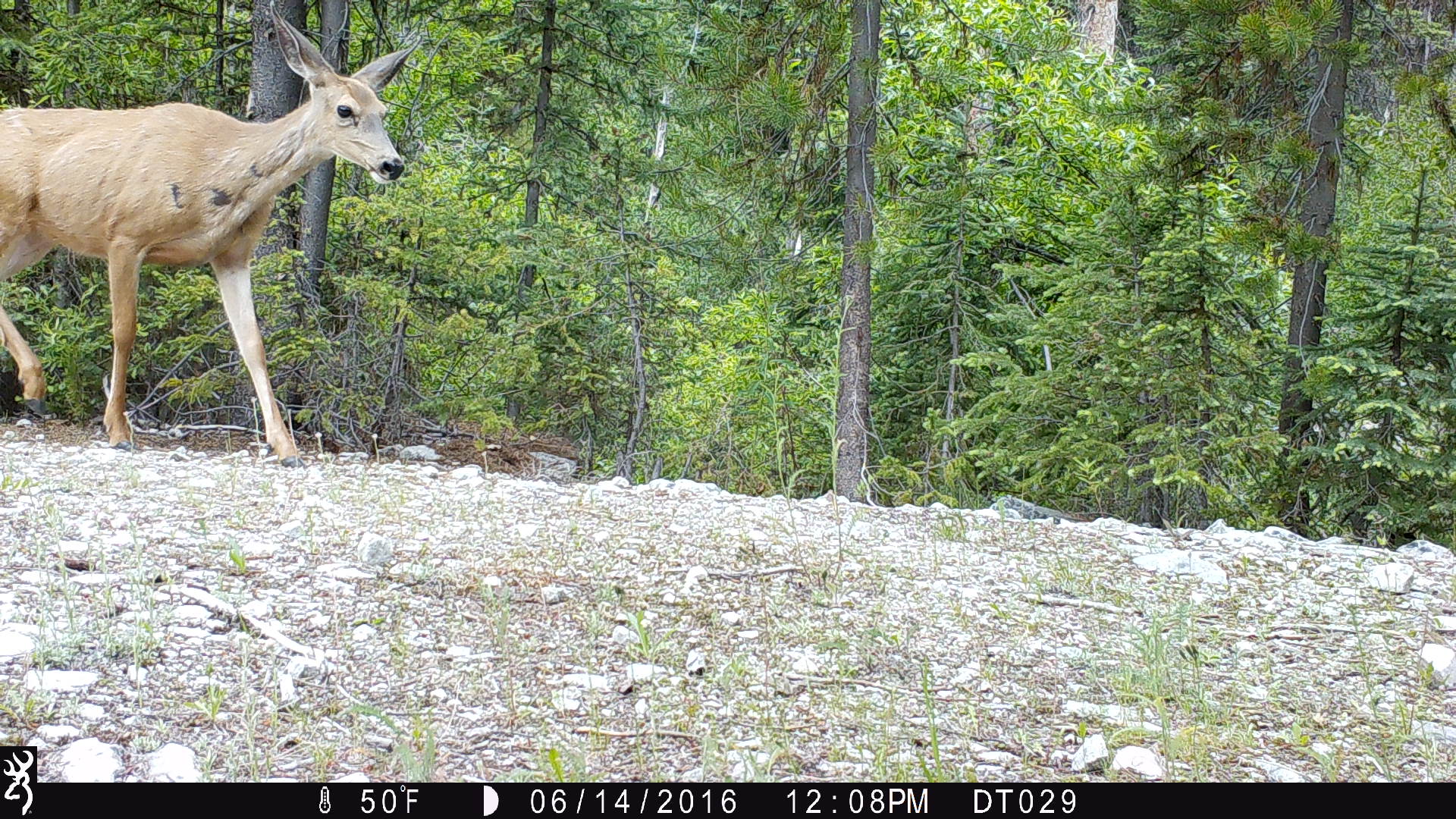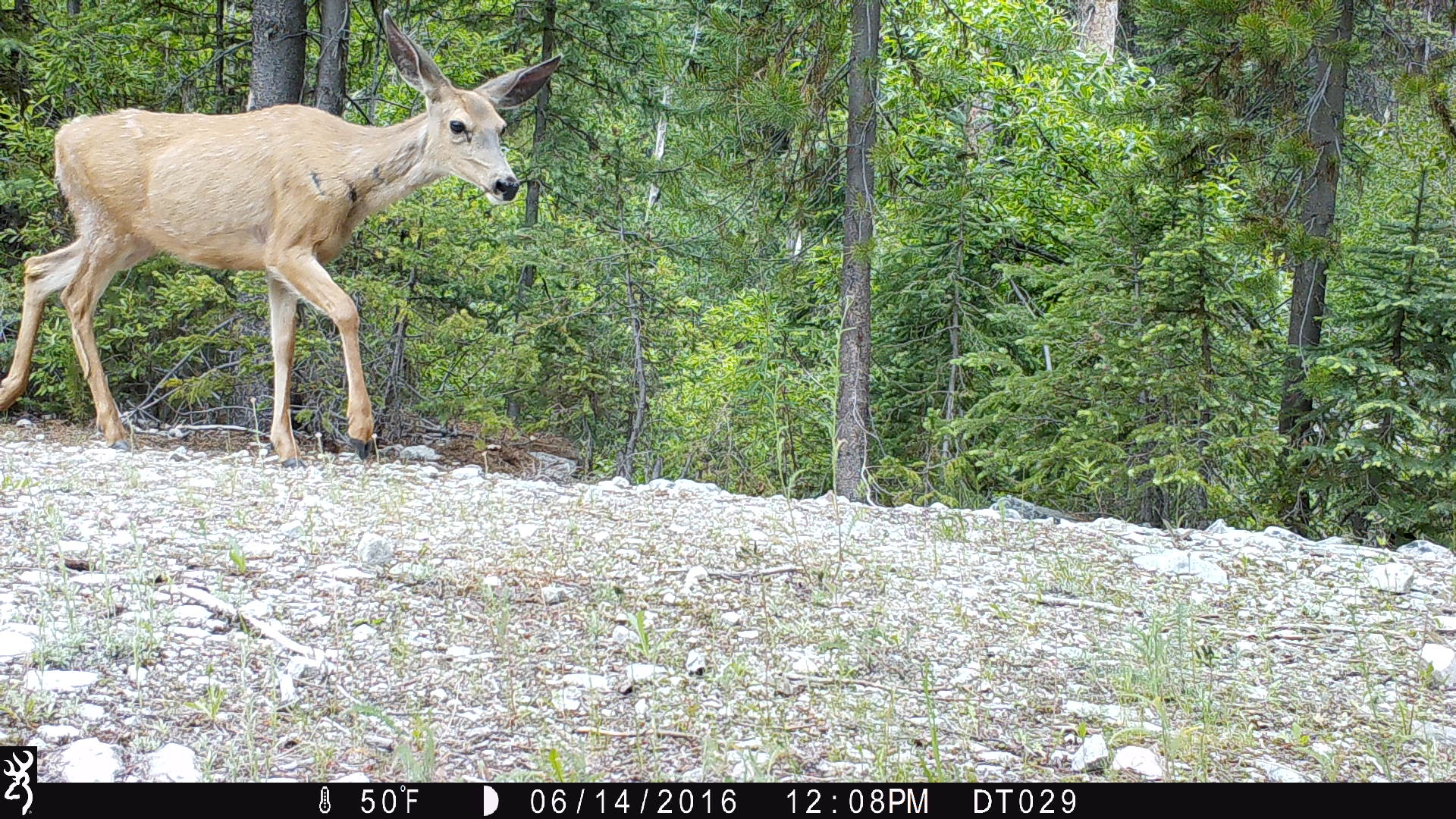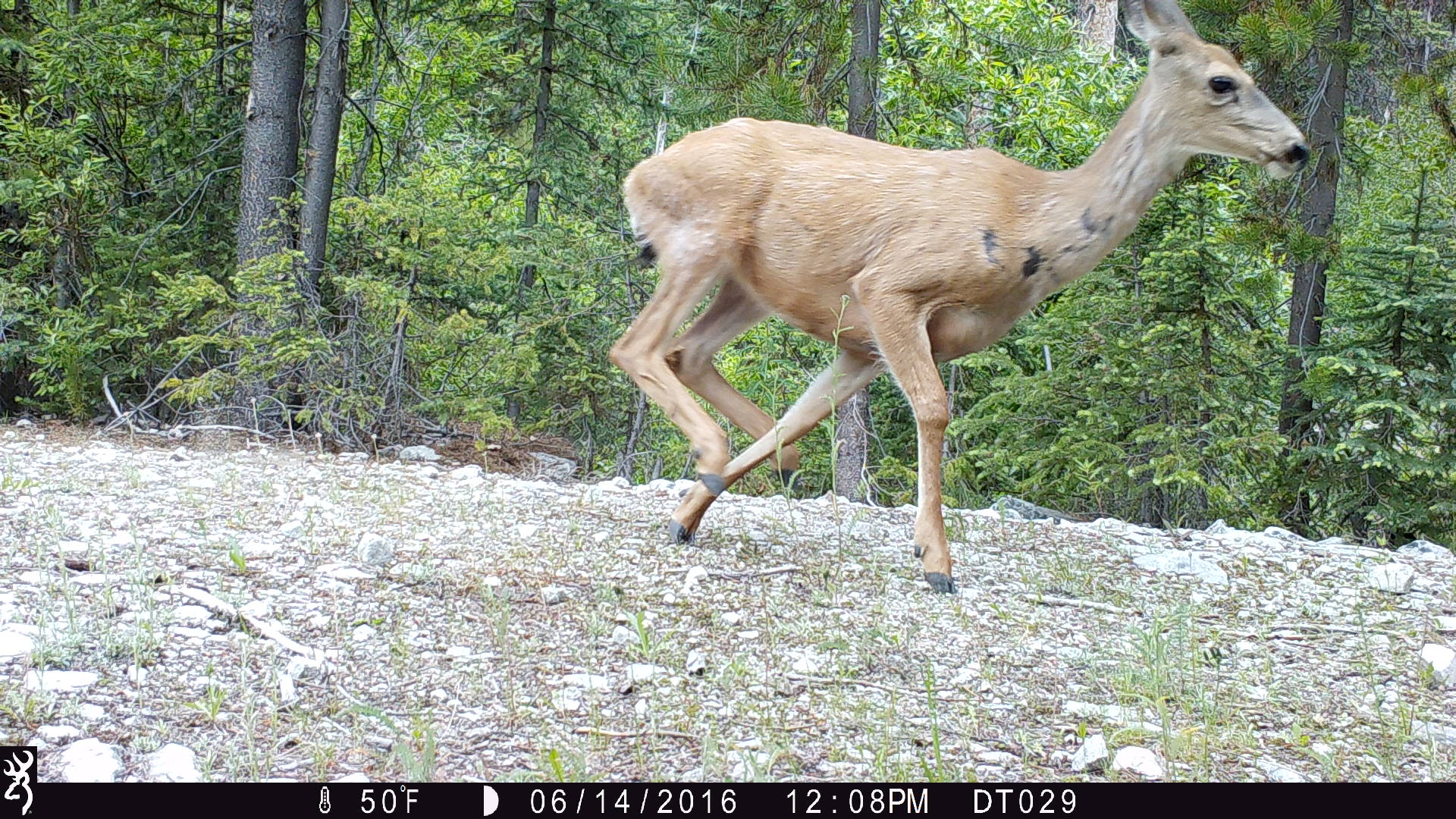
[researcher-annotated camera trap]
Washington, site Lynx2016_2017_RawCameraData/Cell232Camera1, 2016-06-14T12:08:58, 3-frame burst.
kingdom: Animalia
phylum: Chordata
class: Mammalia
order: Artiodactyla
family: Cervidae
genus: Odocoileus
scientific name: Odocoileus hemionus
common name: mule deer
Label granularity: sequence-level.